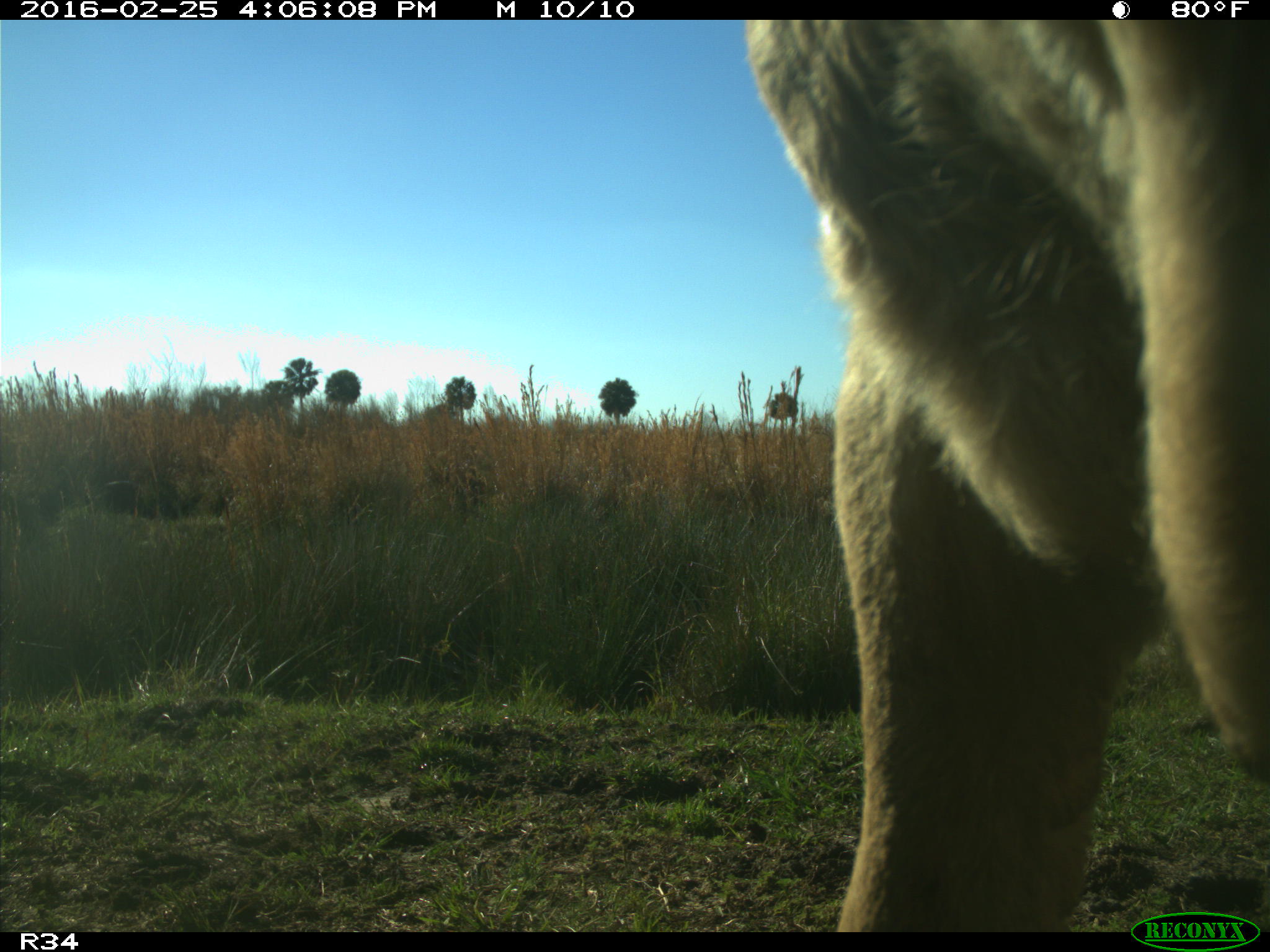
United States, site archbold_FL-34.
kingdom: Animalia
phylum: Chordata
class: Mammalia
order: Artiodactyla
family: Bovidae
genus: Bos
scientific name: Bos taurus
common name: domestic cow